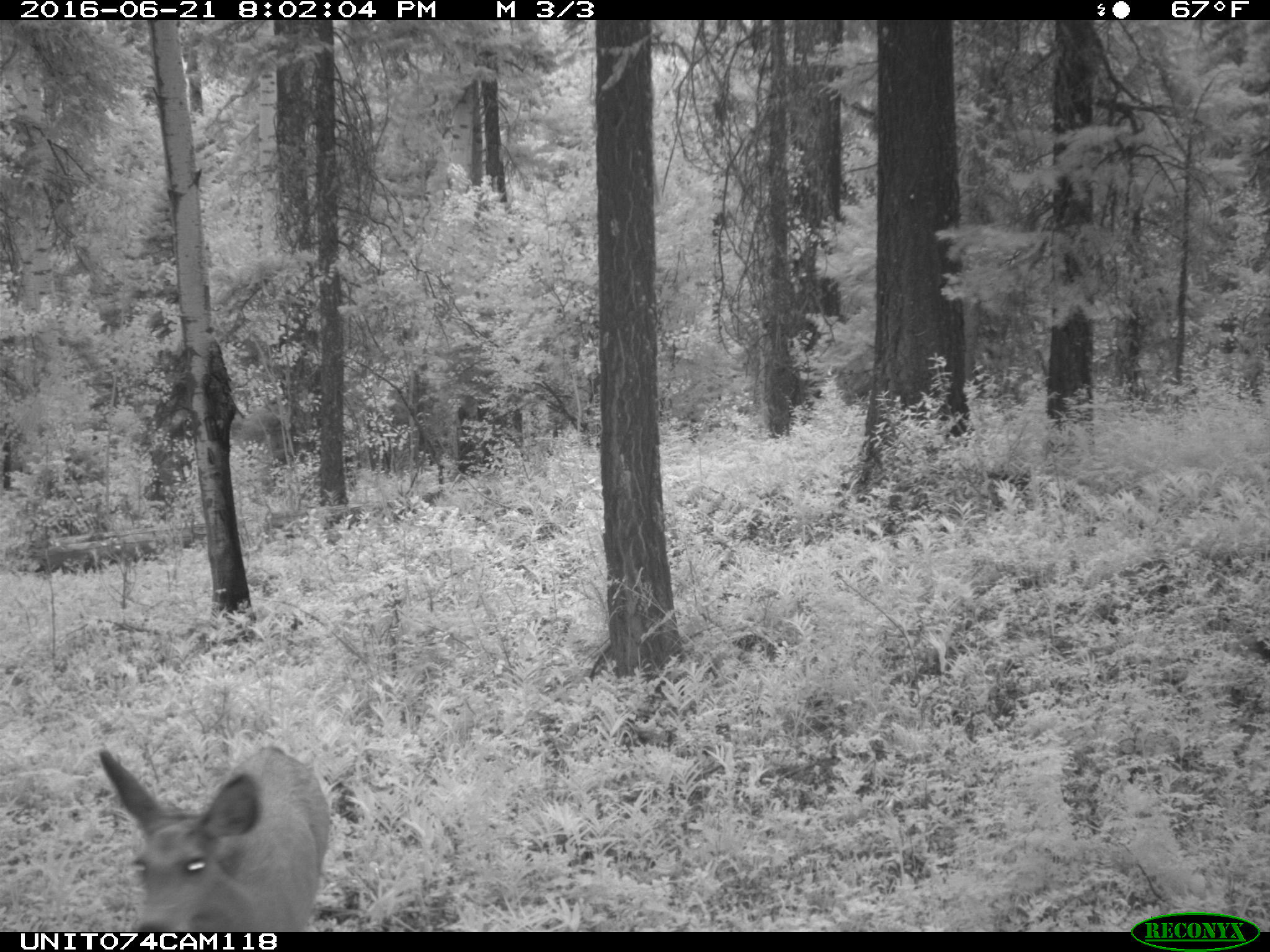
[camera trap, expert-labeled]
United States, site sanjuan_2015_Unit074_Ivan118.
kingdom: Animalia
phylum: Chordata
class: Mammalia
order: Artiodactyla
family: Cervidae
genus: Odocoileus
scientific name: Odocoileus hemionus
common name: mule deer